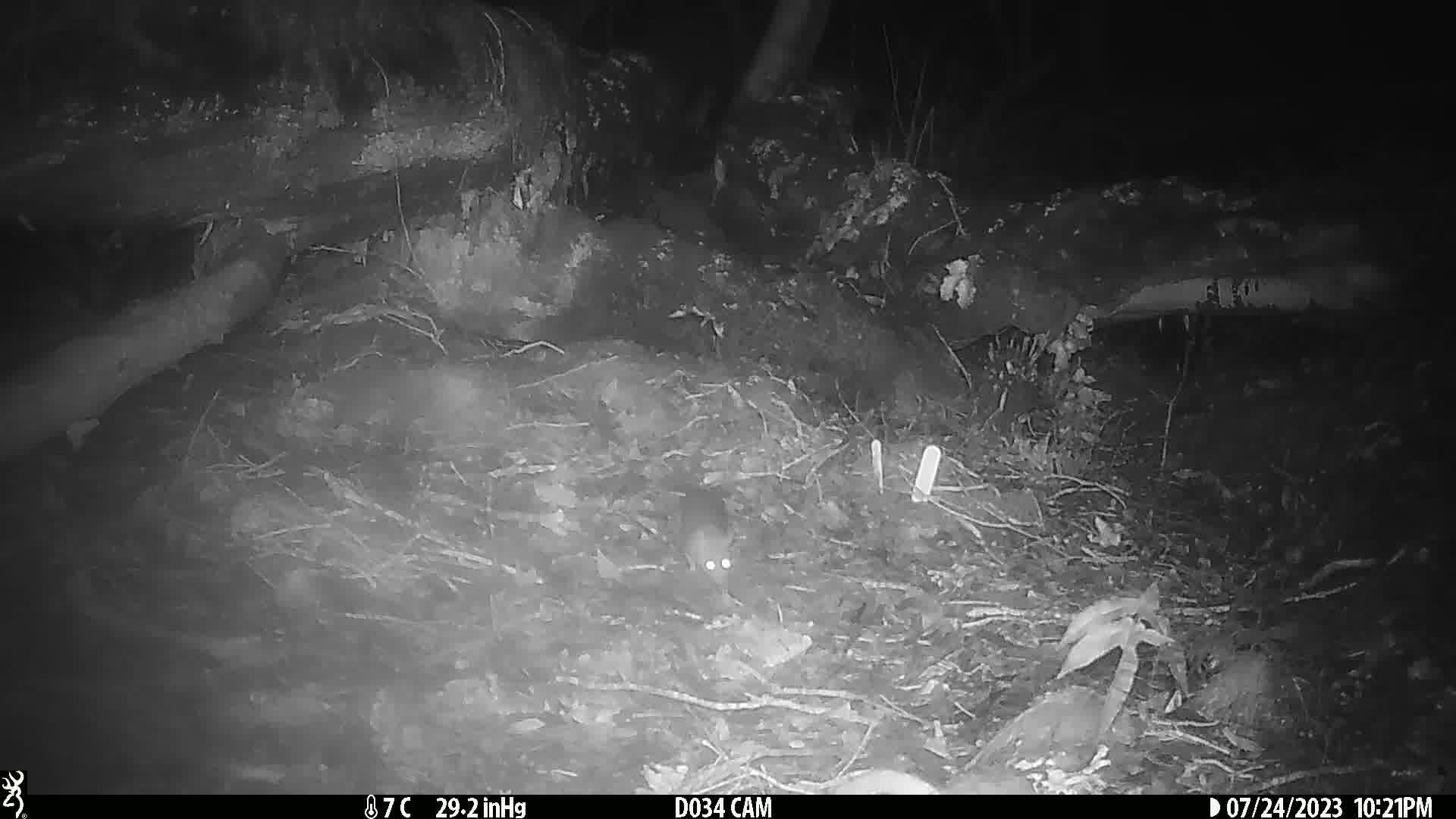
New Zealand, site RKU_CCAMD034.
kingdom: Animalia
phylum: Chordata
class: Mammalia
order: Rodentia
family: Muridae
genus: Rattus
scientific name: Rattus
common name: rat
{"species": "rat (Rattus)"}